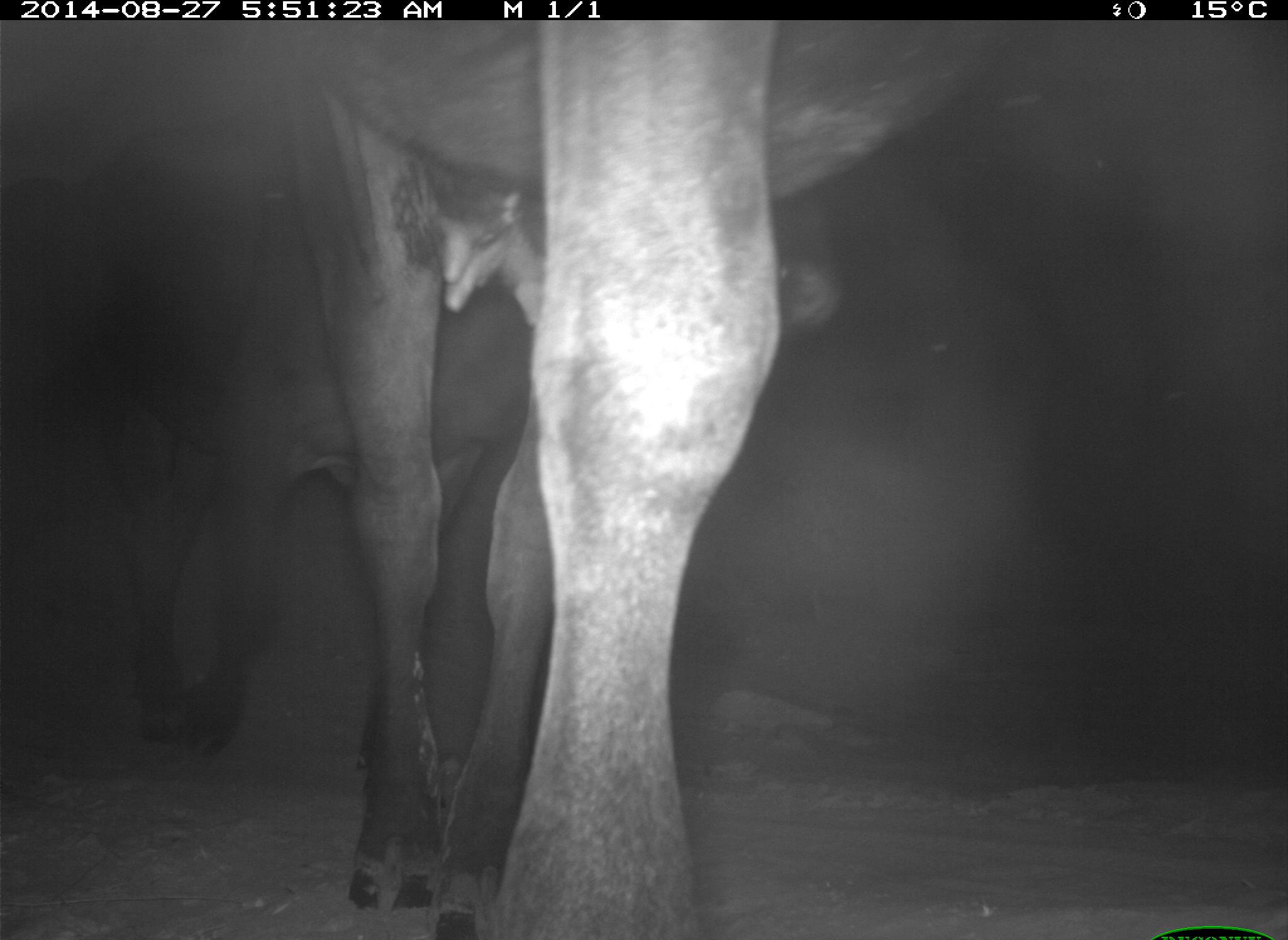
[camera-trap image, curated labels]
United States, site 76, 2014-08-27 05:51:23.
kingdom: Animalia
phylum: Chordata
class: Mammalia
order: Artiodactyla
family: Bovidae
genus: Bos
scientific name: Bos taurus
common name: cow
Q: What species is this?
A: Cow (Bos taurus).